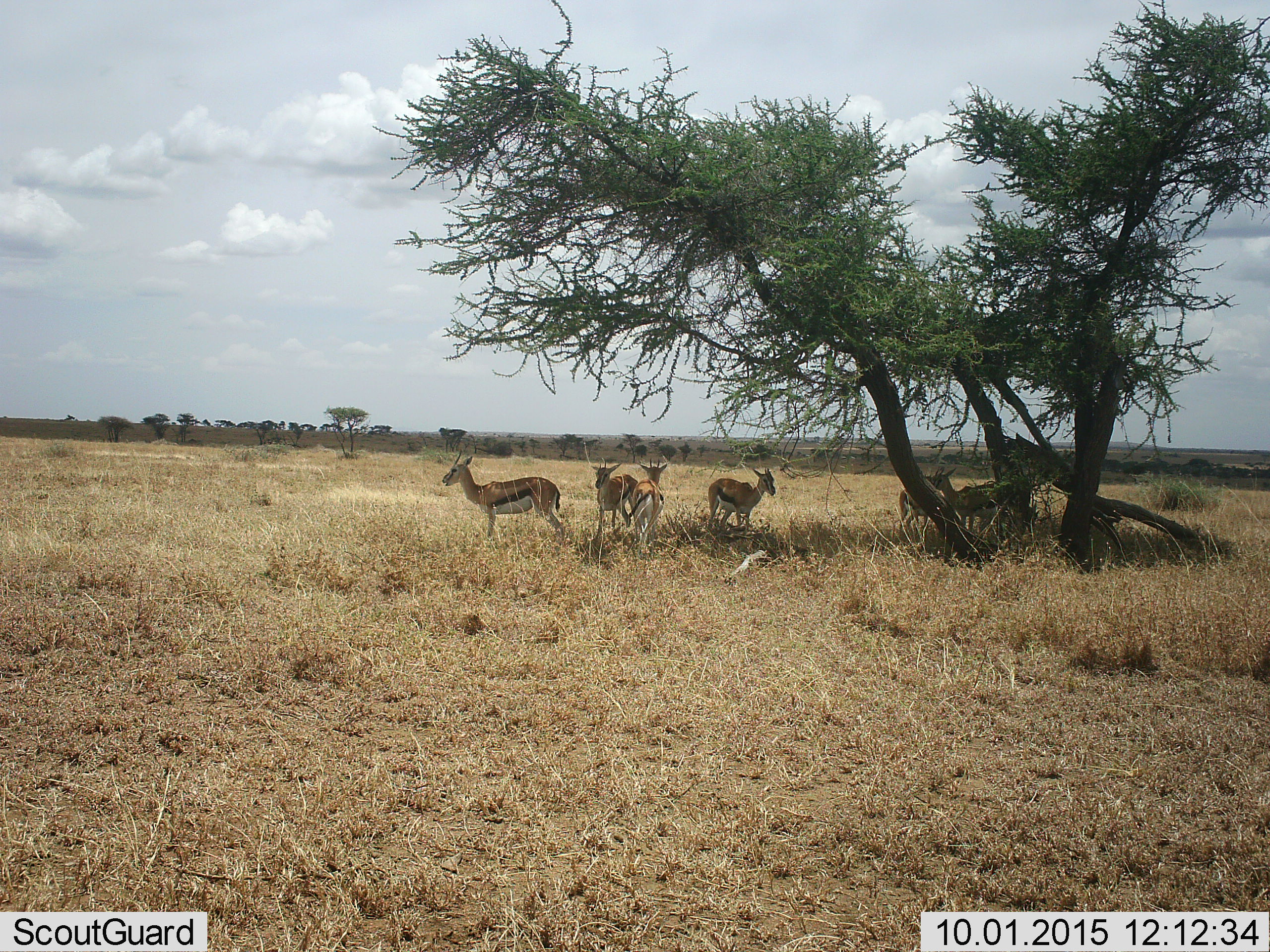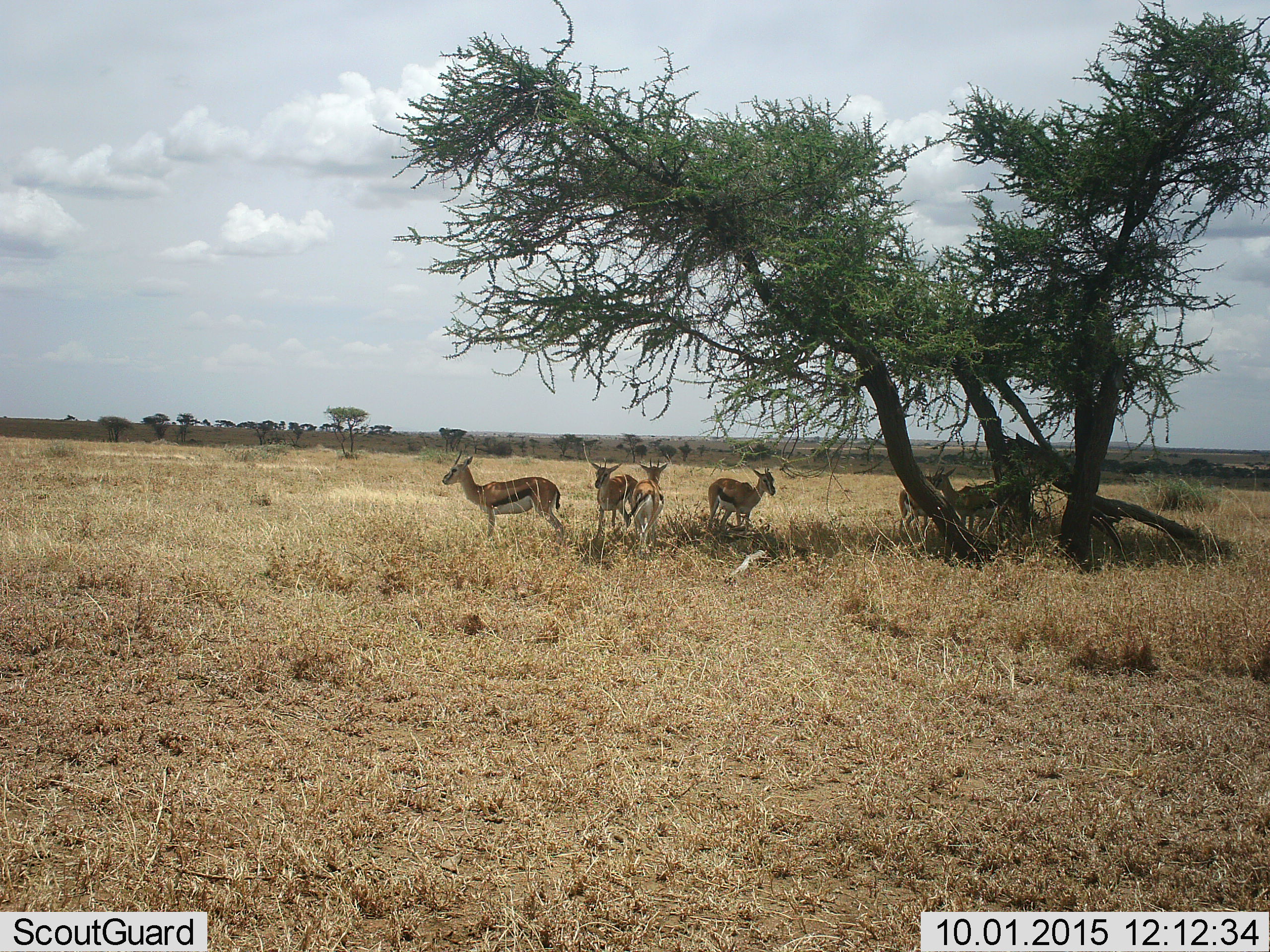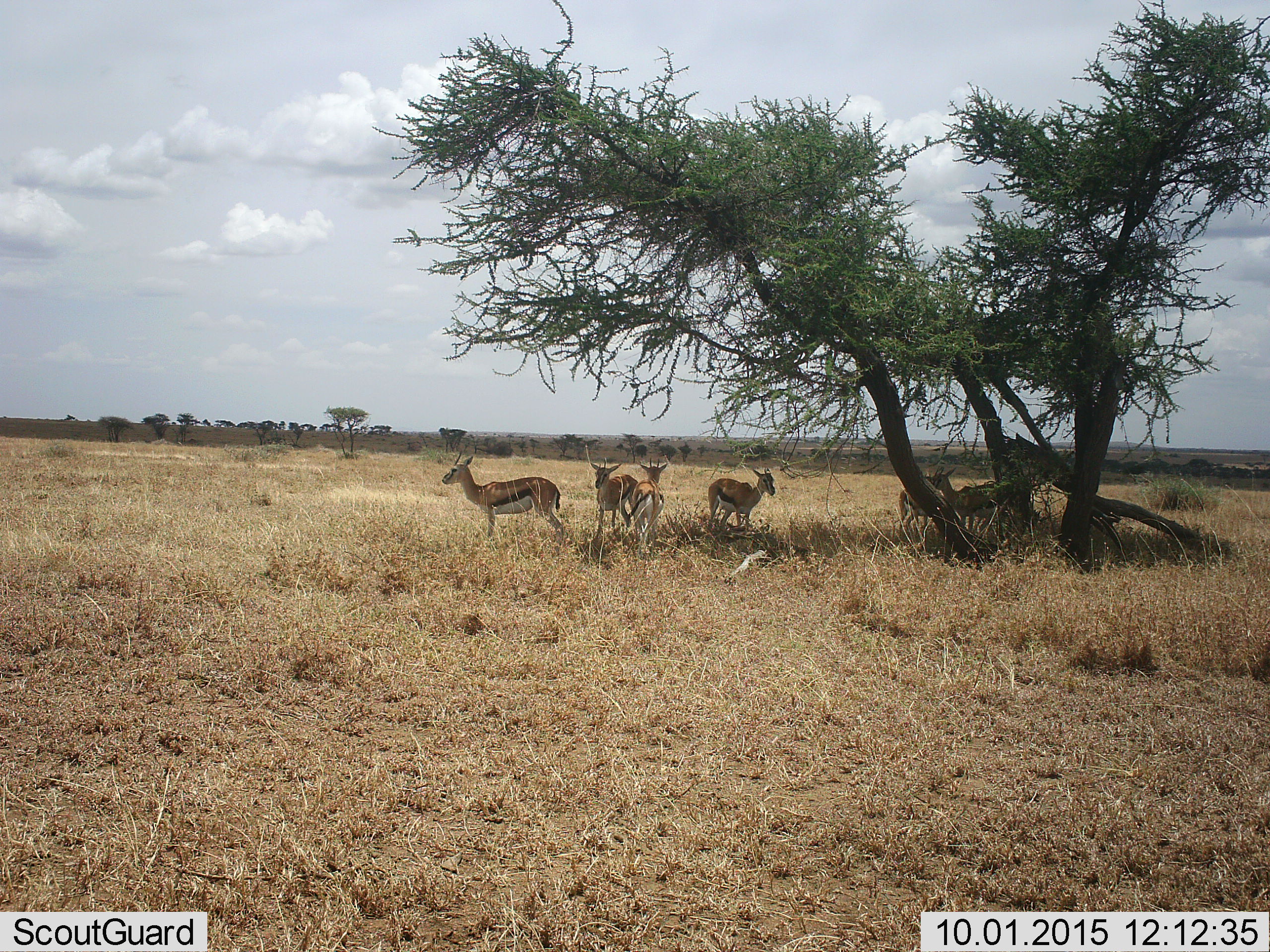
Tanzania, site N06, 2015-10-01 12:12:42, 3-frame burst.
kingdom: Animalia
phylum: Chordata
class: Mammalia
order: Artiodactyla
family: Bovidae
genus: Eudorcas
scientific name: Eudorcas thomsonii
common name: thomson's gazelle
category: gazellethomsons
Gazellethomsons (thomson's gazelle) (Eudorcas thomsonii), count 6. Behavior (volunteer vote fractions): standing 100%, resting 0%, moving 10%, interacting 0%. Young present (vote fraction): 0%. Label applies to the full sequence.